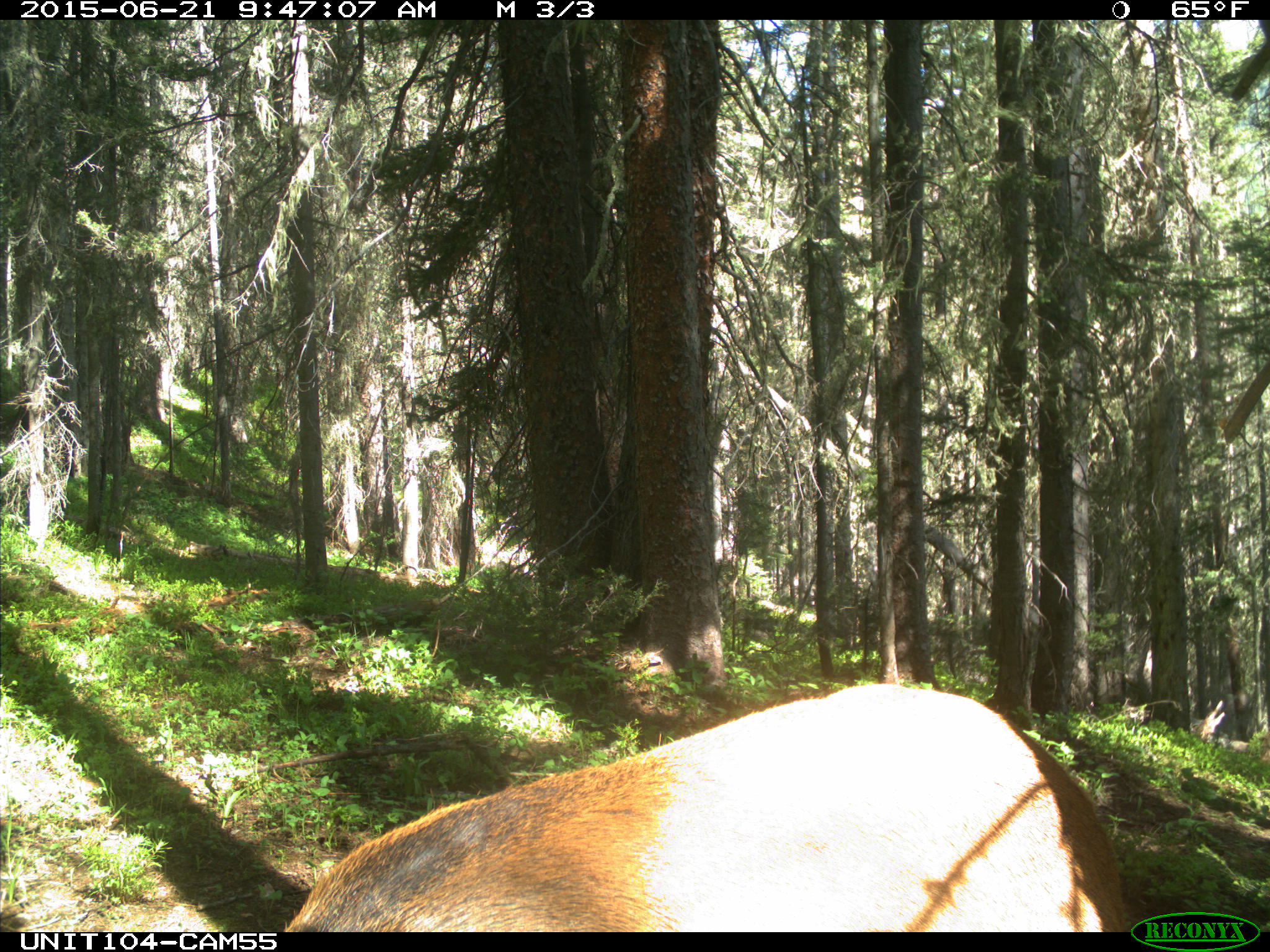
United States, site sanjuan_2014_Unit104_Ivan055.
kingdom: Animalia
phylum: Chordata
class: Mammalia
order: Artiodactyla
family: Cervidae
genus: Cervus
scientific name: Cervus elaphus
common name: red deer